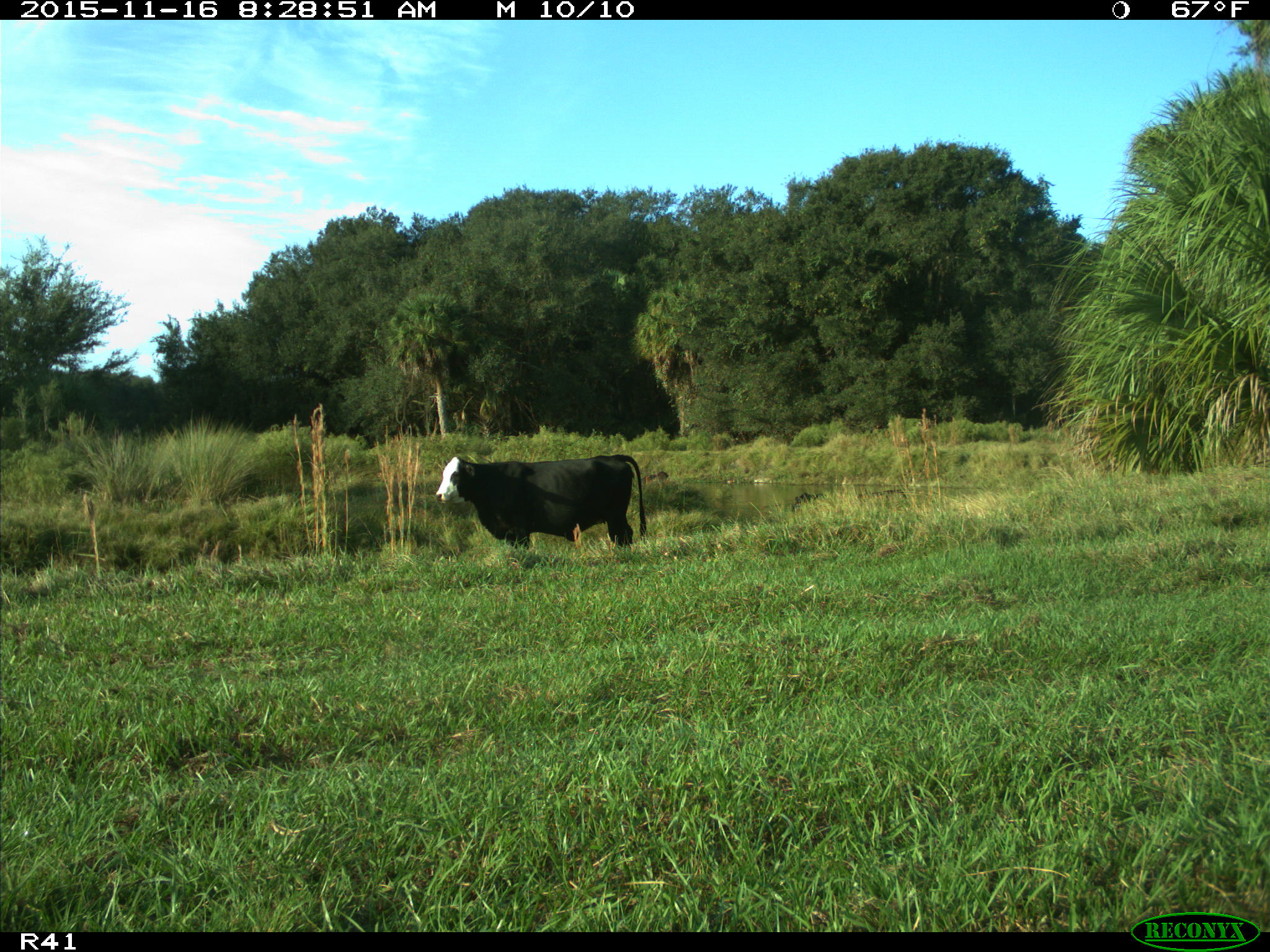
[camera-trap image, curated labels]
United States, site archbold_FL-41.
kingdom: Animalia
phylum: Chordata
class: Mammalia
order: Artiodactyla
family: Bovidae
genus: Bos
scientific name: Bos taurus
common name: domestic cow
Bos taurus (domestic cow).